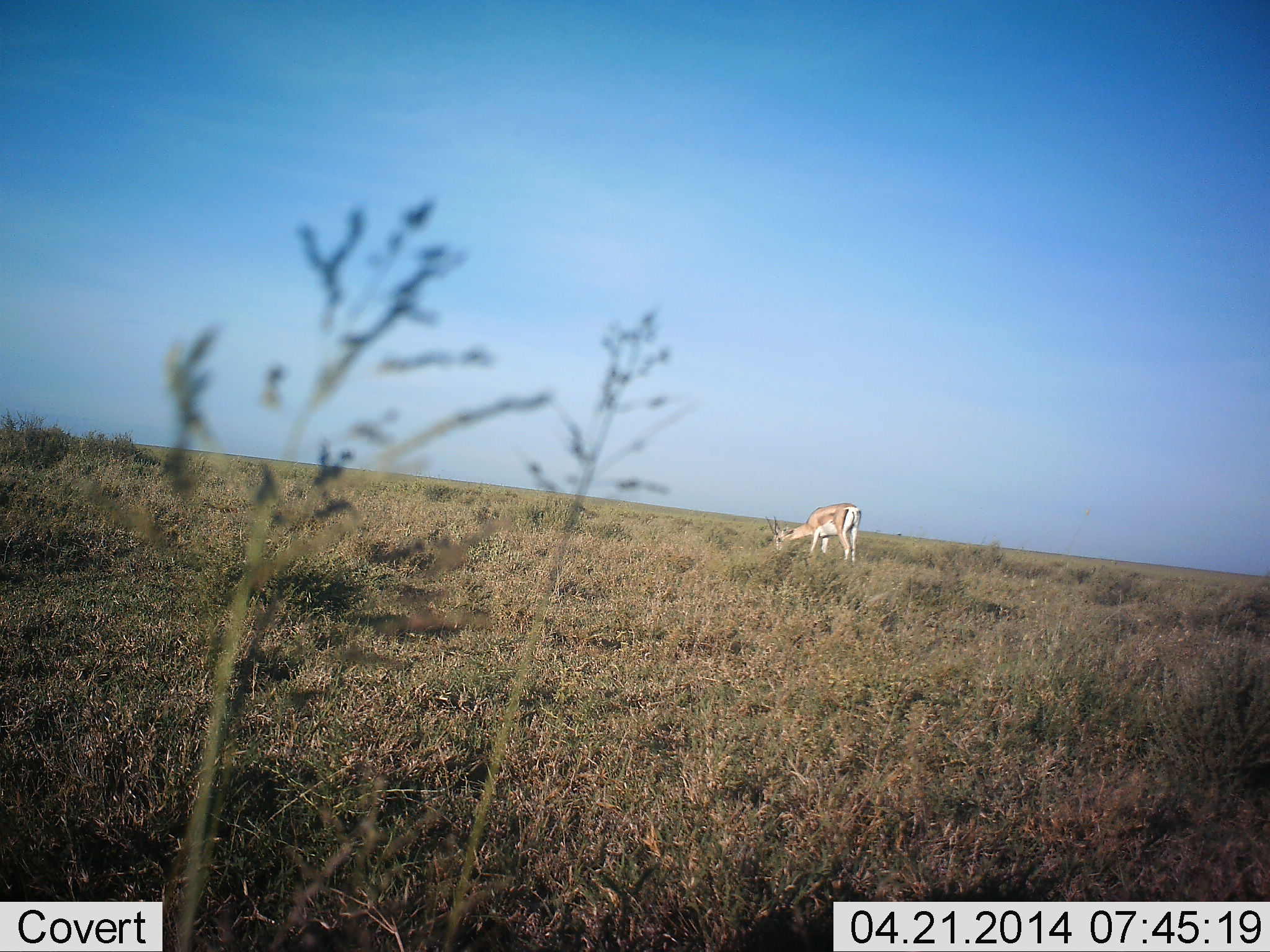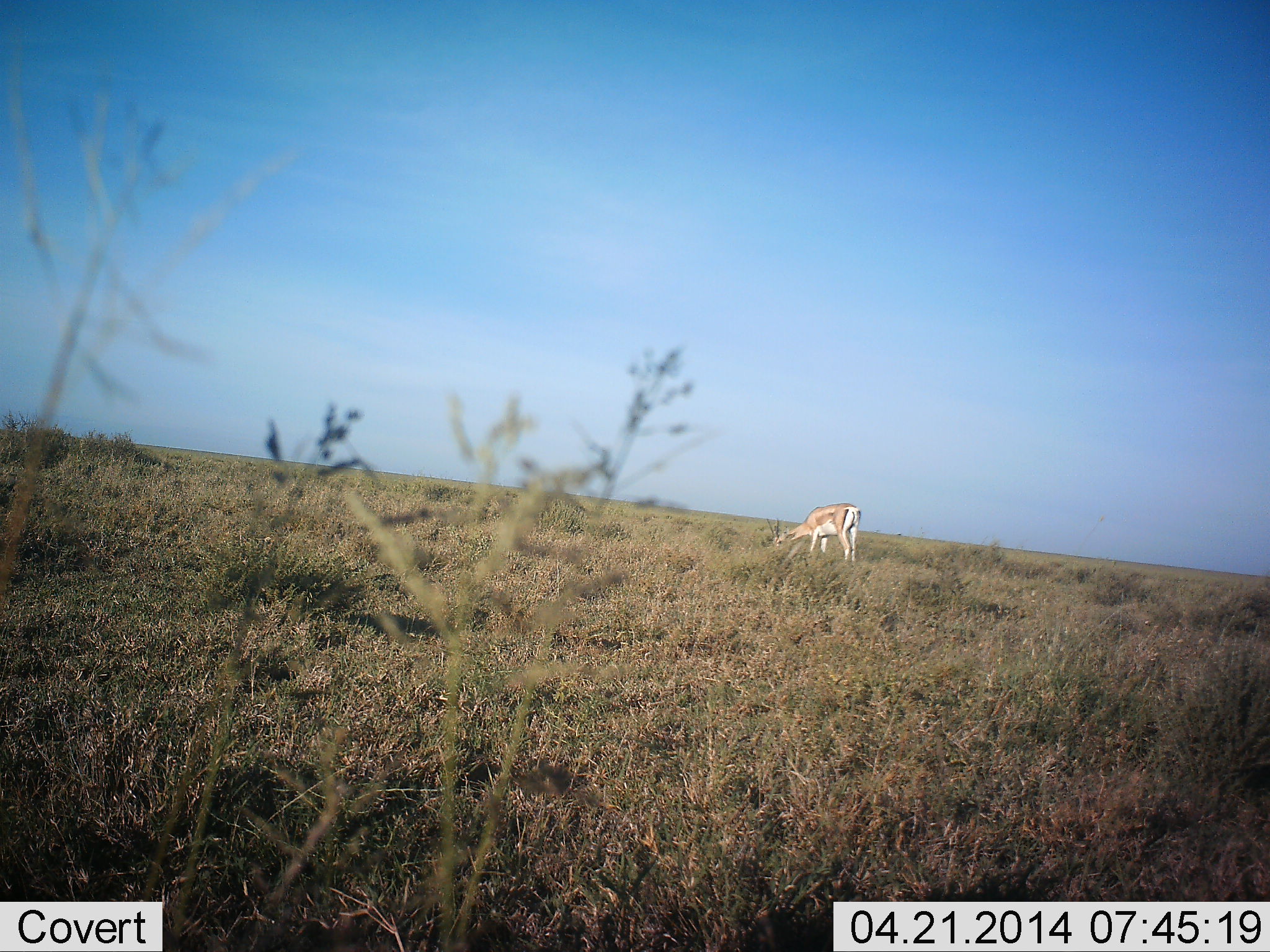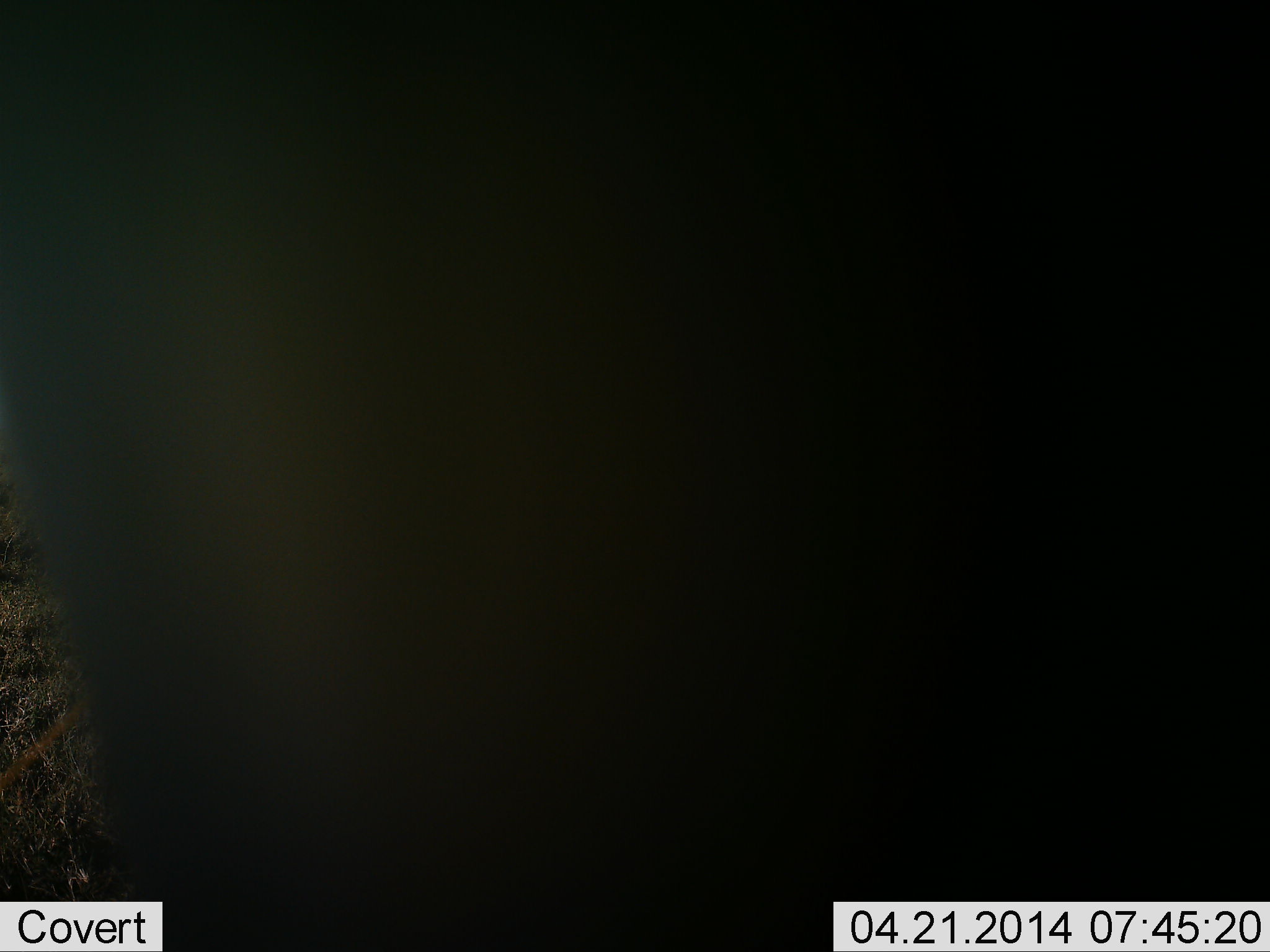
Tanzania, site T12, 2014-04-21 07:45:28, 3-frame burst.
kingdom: Animalia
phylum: Chordata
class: Mammalia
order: Artiodactyla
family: Bovidae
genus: Nanger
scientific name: Nanger granti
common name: grant's gazelle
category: gazellegrants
Gazellegrants (grant's gazelle) (Nanger granti), count 1. Behavior (volunteer vote fractions): standing 10%, resting 0%, moving 10%, interacting 0%. Young present (vote fraction): 0%. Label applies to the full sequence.